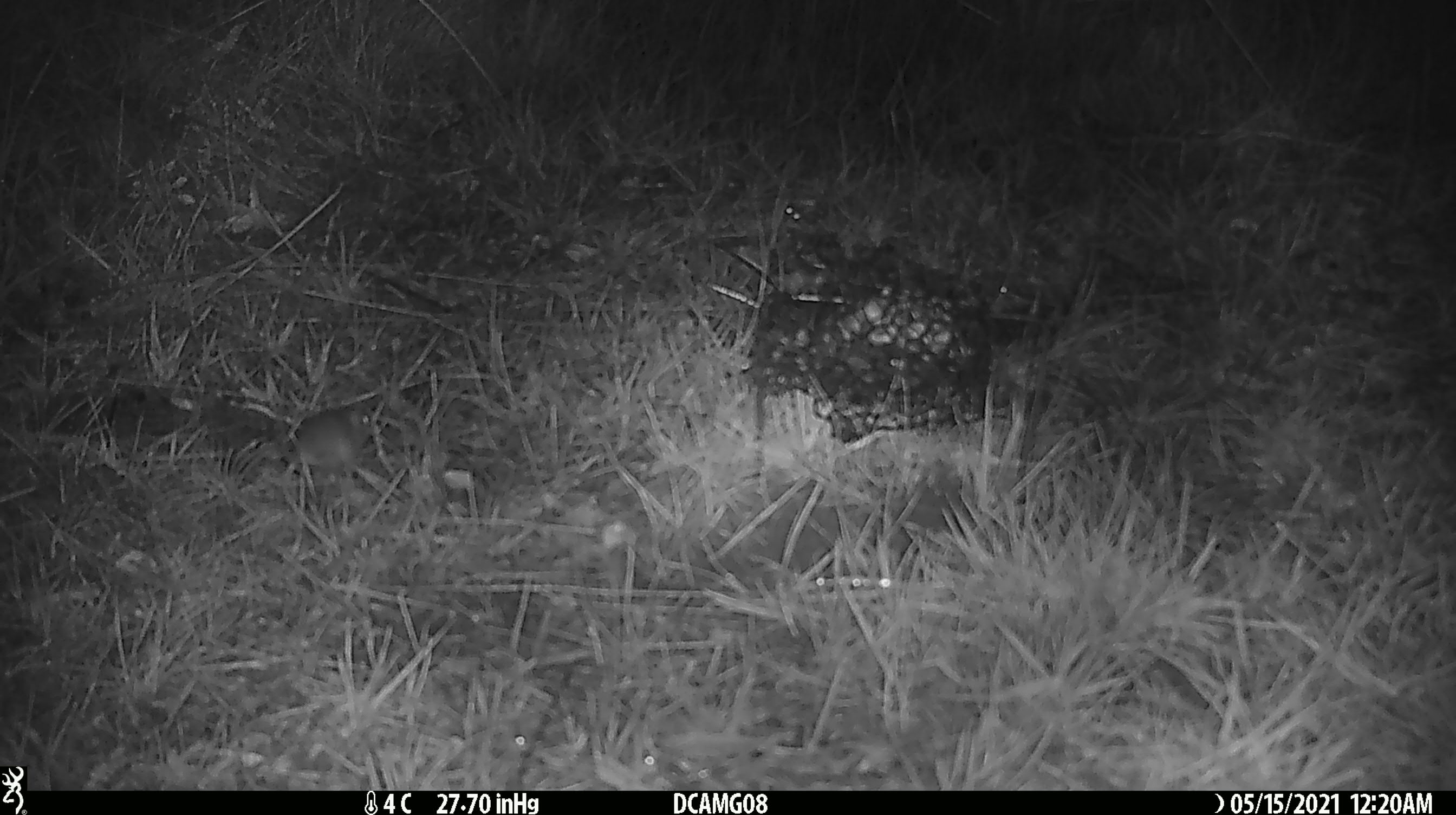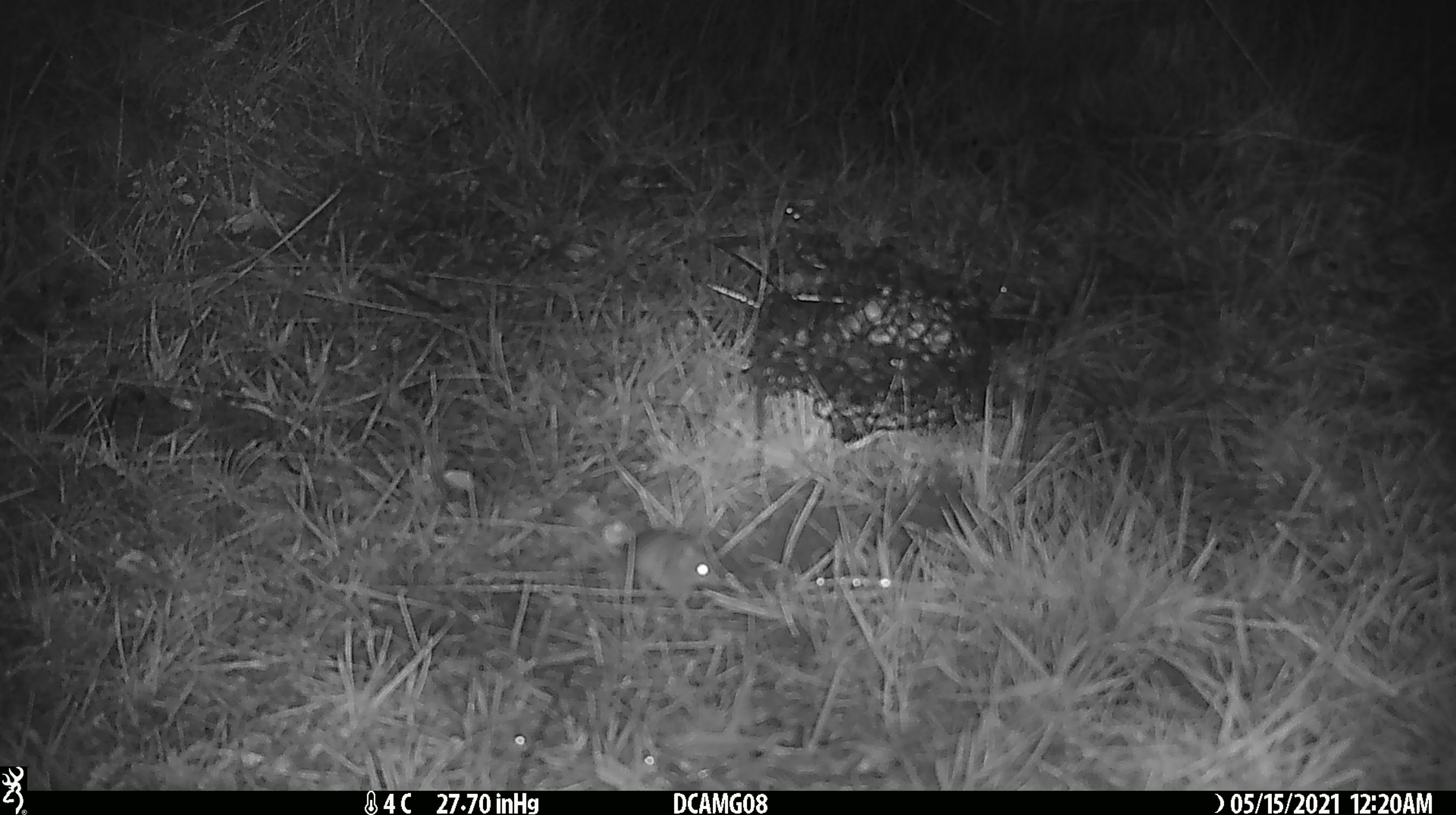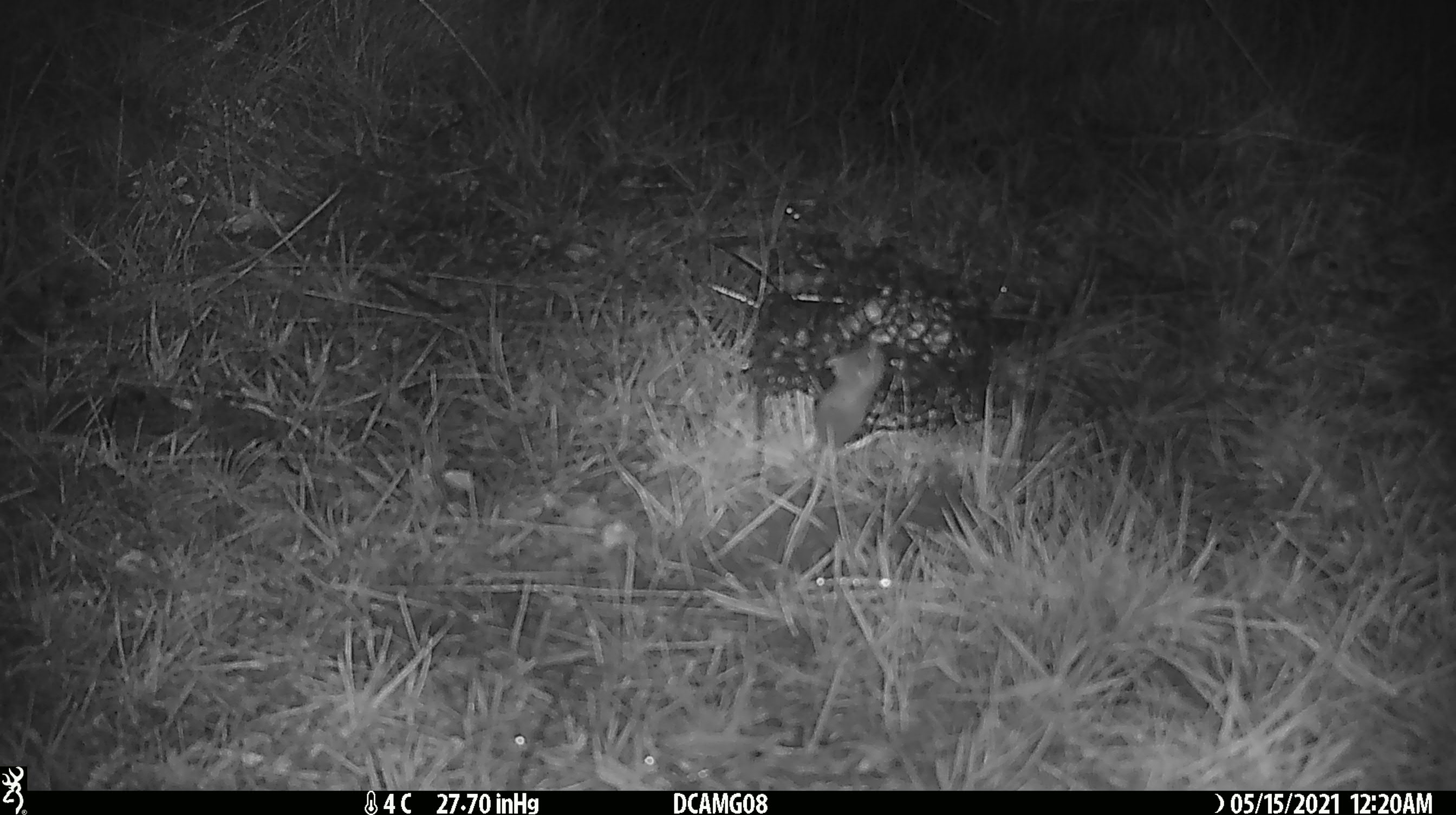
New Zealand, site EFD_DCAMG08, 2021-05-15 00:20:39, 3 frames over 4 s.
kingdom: Animalia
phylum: Chordata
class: Mammalia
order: Rodentia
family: Muridae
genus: Mus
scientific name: Mus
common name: mouse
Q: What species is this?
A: Mouse (Mus).